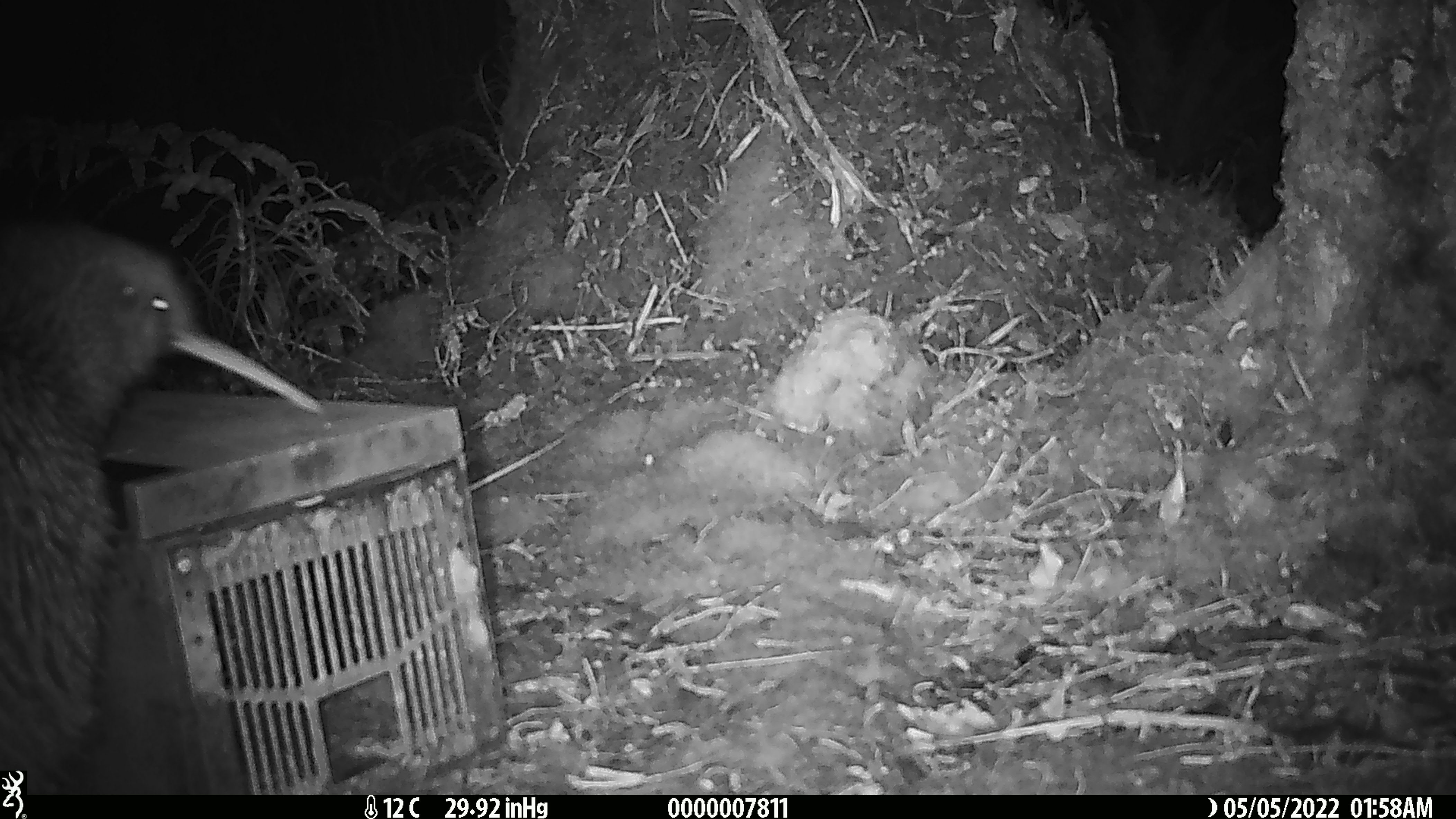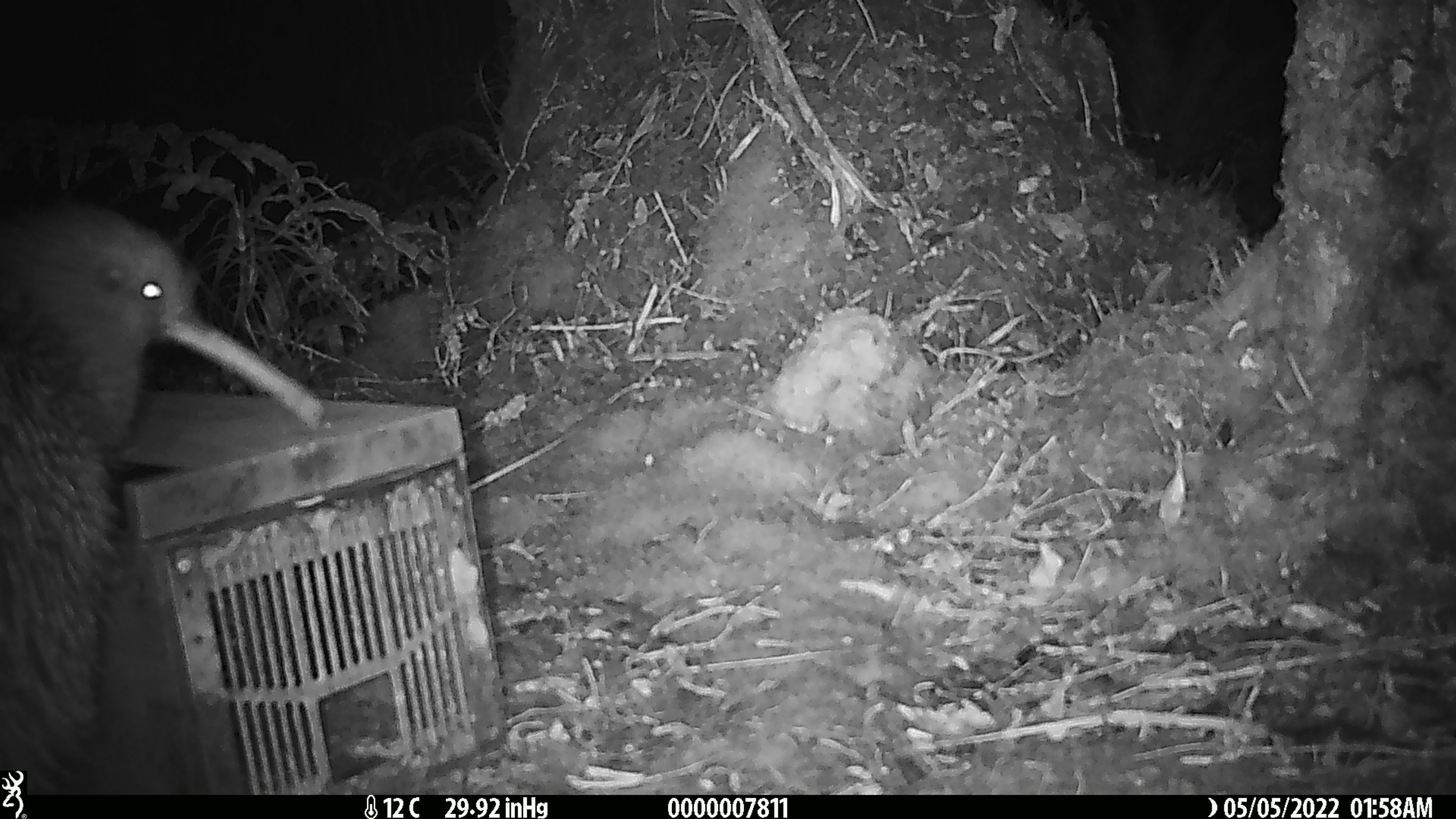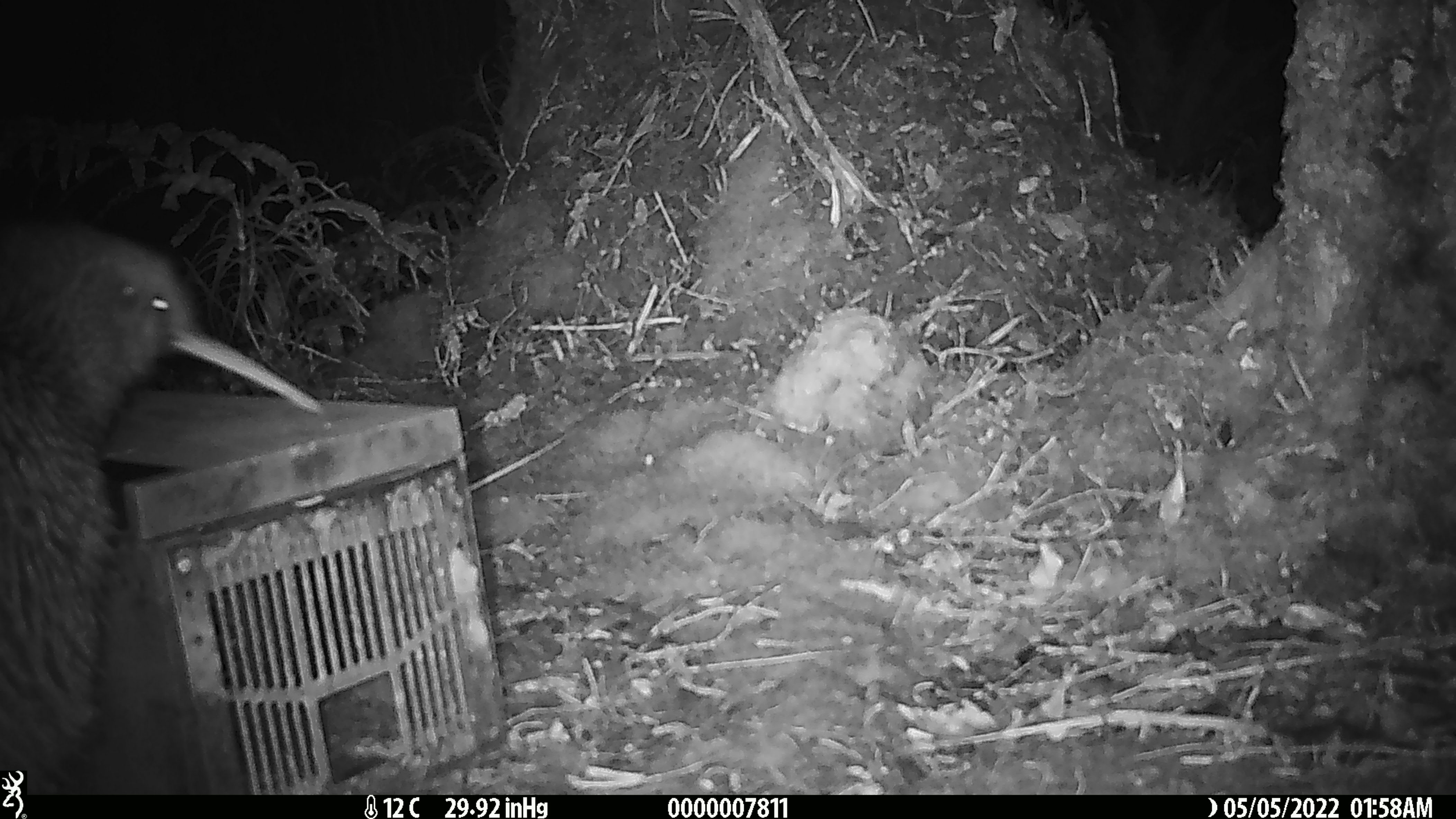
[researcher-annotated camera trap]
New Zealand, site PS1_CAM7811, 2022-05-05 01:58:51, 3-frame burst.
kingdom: Animalia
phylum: Chordata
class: Aves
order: Apterygiformes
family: Apterygidae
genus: Apteryx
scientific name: Apteryx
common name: kiwi